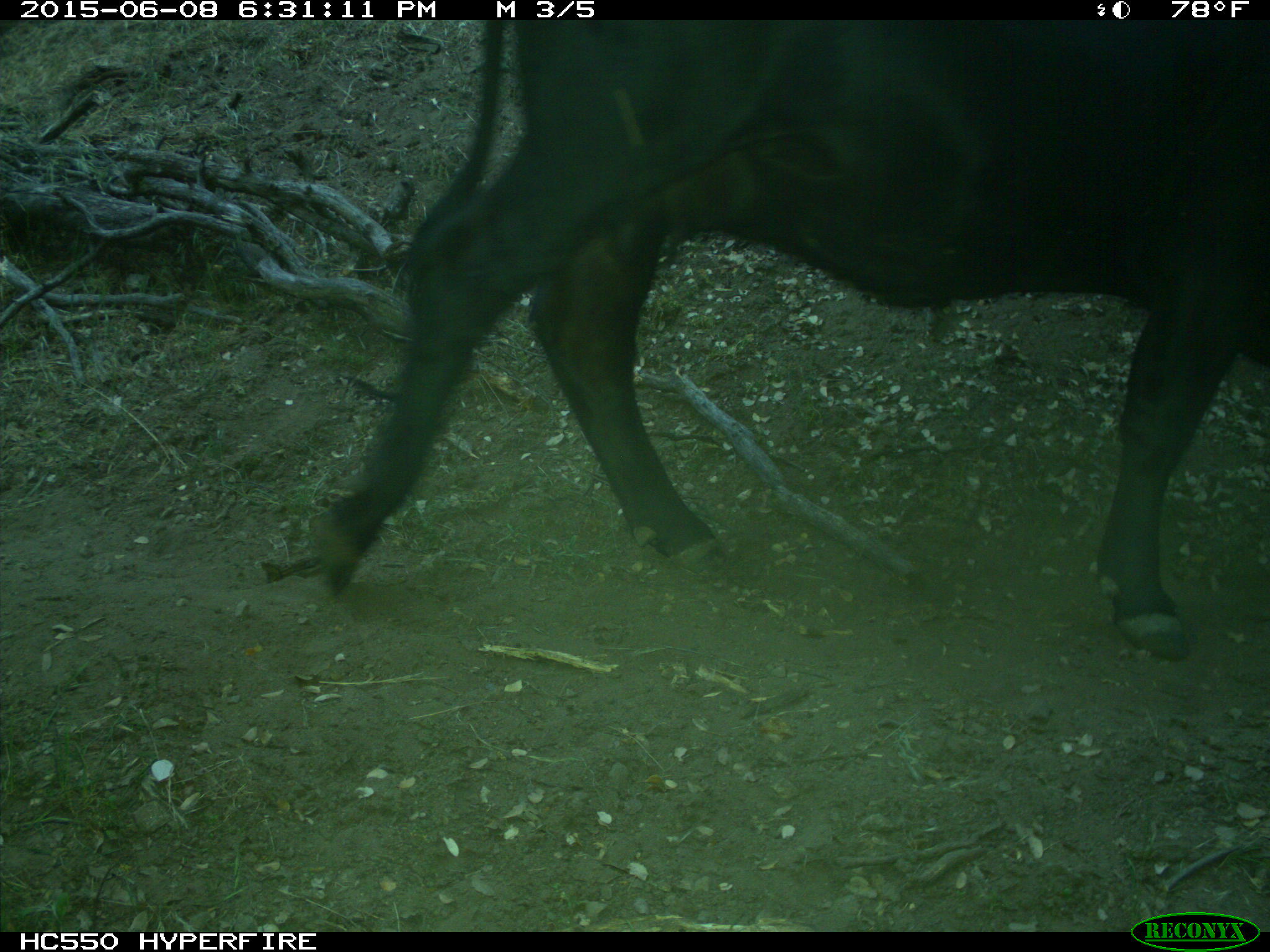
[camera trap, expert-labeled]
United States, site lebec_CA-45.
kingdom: Animalia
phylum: Chordata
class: Mammalia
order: Artiodactyla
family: Bovidae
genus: Bos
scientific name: Bos taurus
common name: domestic cow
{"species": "Bos taurus (domestic cow)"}